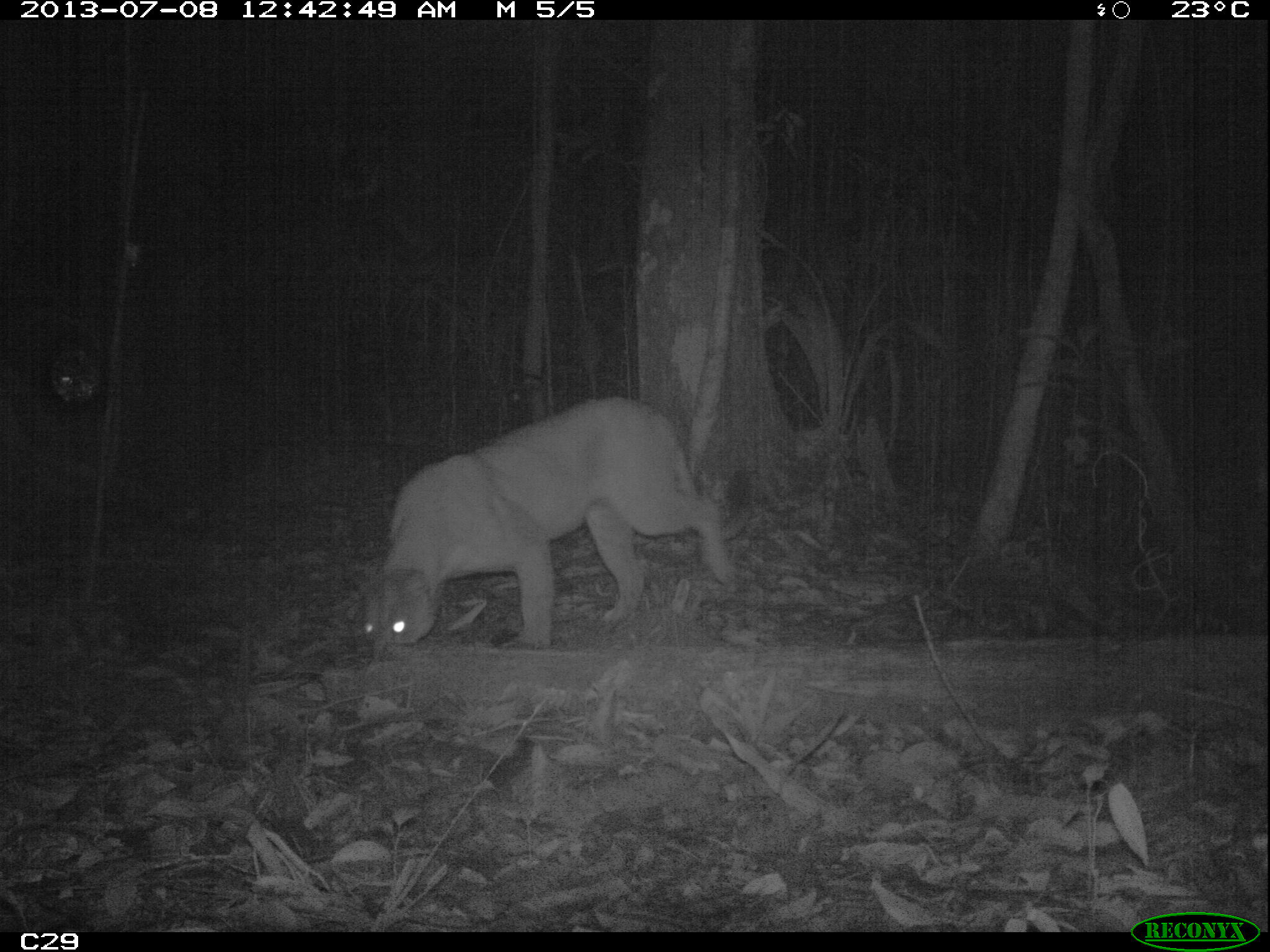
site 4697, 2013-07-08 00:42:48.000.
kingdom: Animalia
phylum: Chordata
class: Mammalia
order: Carnivora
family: Felidae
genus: Puma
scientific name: Puma concolor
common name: mountain lion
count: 1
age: adult